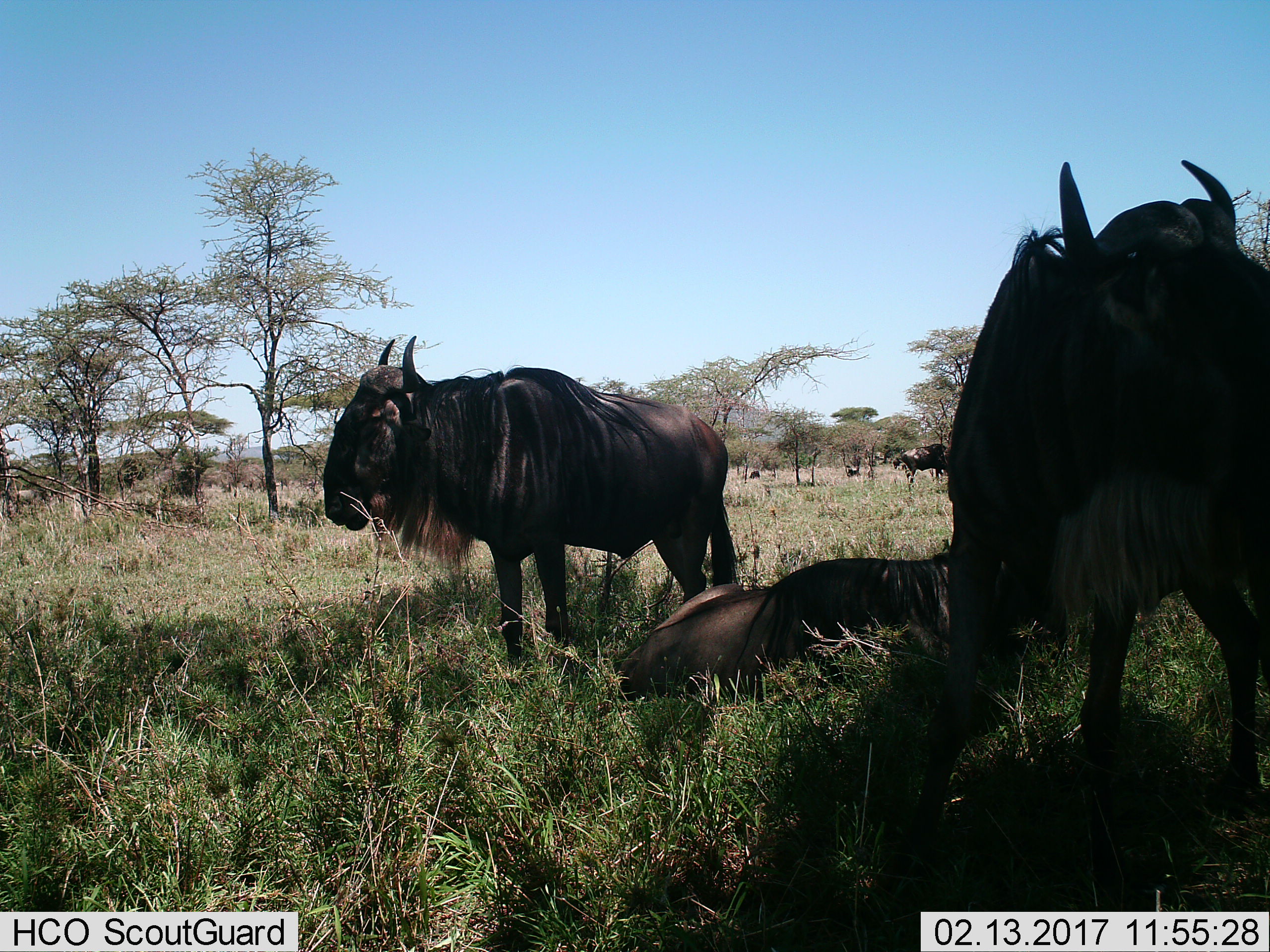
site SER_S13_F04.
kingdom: Animalia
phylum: Chordata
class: Mammalia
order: Artiodactyla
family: Bovidae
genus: Connochaetes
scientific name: Connochaetes taurinus taurinus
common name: blue wildebeest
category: wildebeestblue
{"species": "wildebeestblue (blue wildebeest) (Connochaetes taurinus taurinus)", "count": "6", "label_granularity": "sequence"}